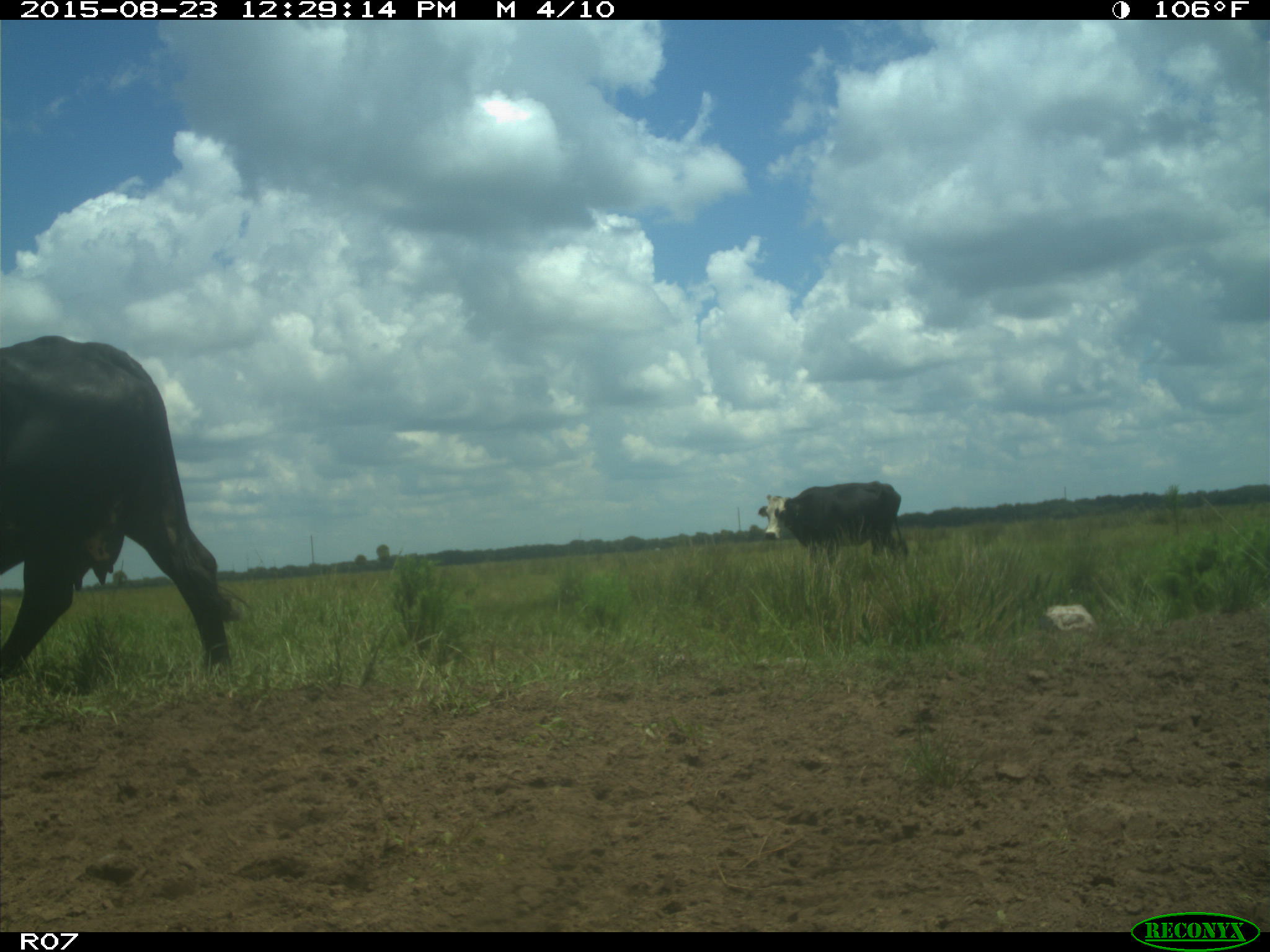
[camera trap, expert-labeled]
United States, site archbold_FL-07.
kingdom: Animalia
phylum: Chordata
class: Mammalia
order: Artiodactyla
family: Bovidae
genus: Bos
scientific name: Bos taurus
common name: domestic cow